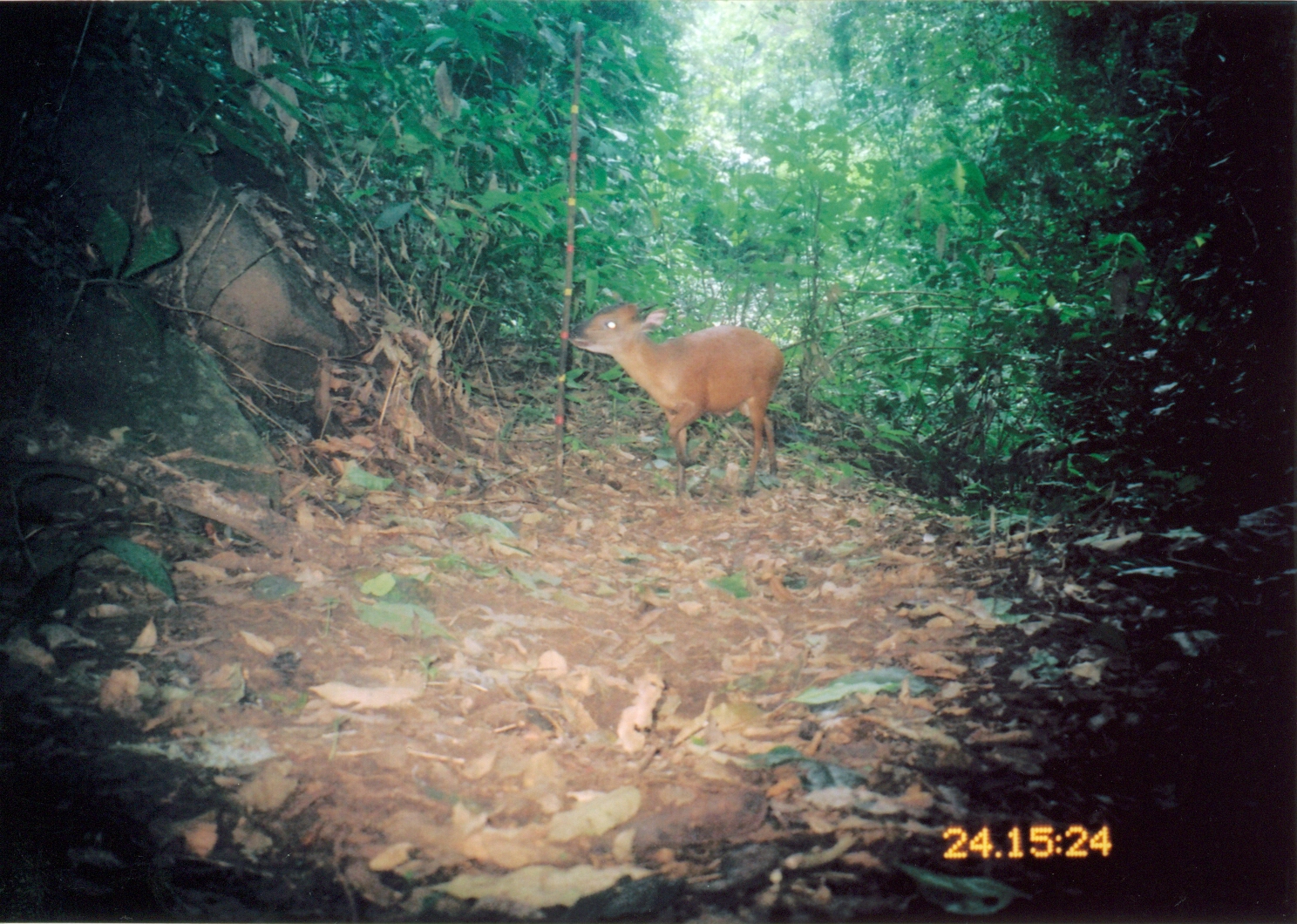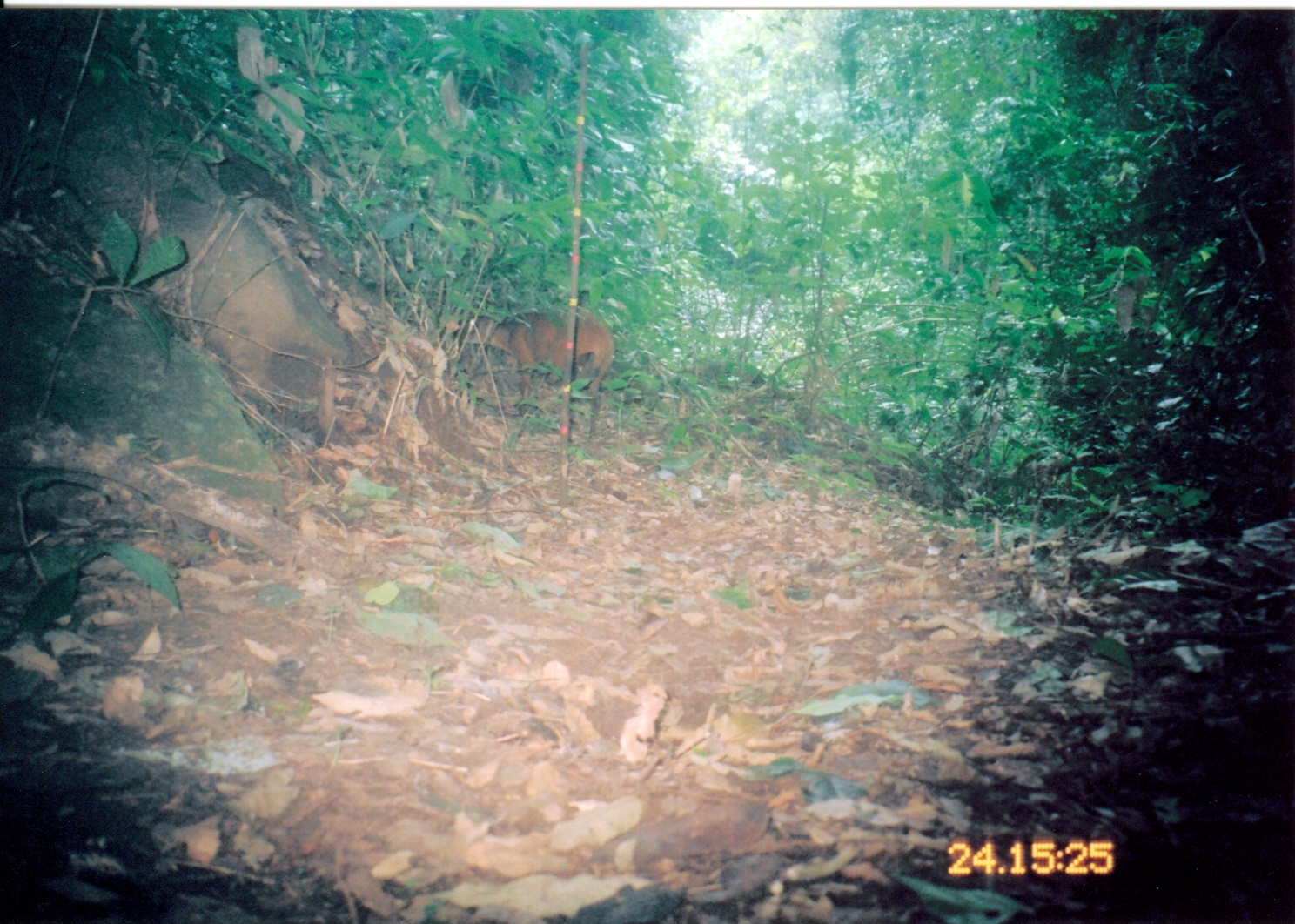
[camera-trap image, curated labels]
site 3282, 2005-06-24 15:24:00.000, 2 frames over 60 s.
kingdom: Animalia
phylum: Chordata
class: Mammalia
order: Artiodactyla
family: Bovidae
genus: Cephalophus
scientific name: Cephalophus harveyi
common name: harvey's duiker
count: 1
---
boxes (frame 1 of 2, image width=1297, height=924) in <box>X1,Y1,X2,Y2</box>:
cephalophus harveyi: <box>567,302,785,498</box>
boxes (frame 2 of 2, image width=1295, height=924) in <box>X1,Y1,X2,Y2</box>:
cephalophus harveyi: <box>452,305,616,440</box>